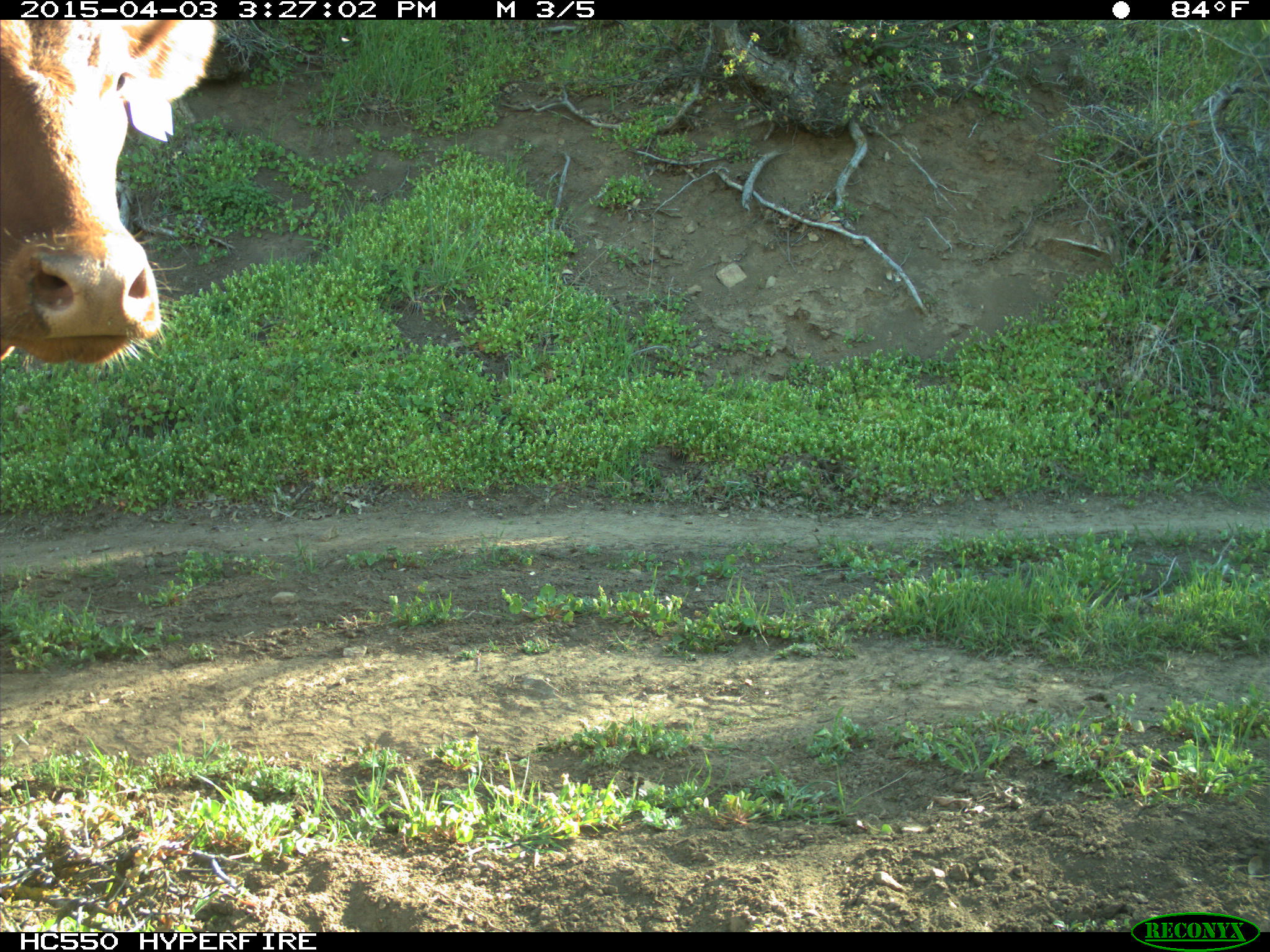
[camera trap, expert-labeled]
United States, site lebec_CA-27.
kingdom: Animalia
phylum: Chordata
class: Mammalia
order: Artiodactyla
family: Bovidae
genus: Bos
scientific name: Bos taurus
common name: domestic cow